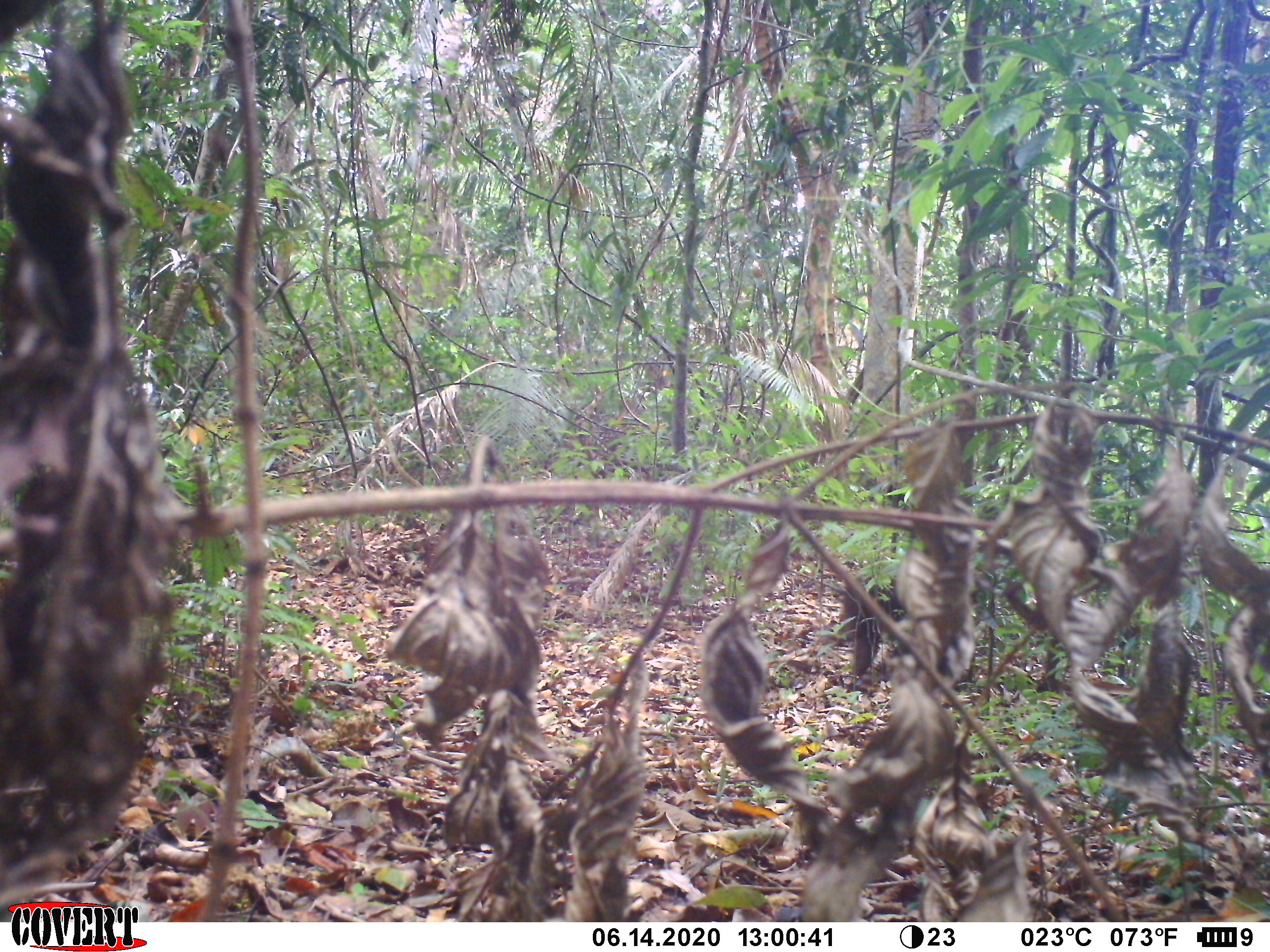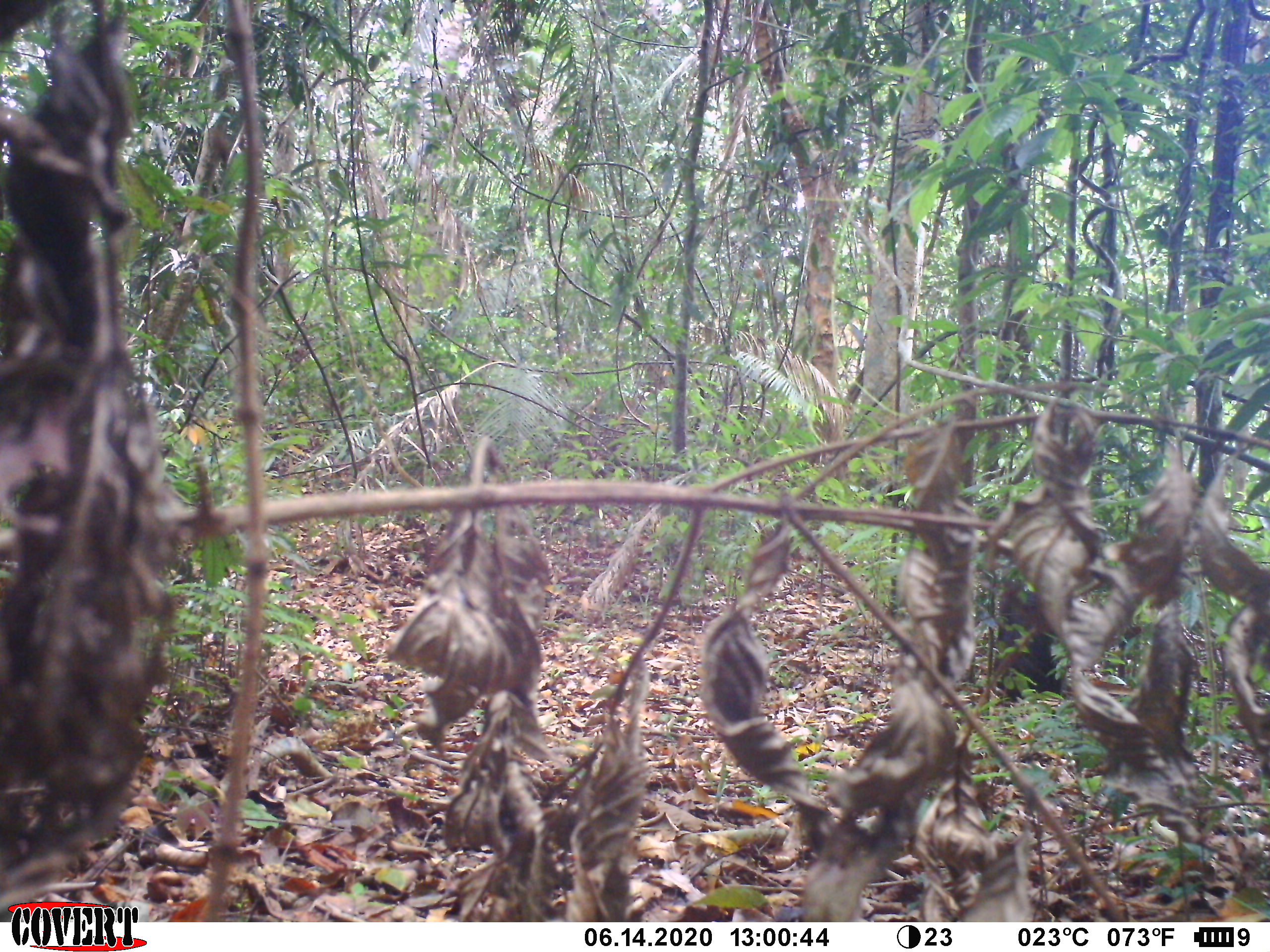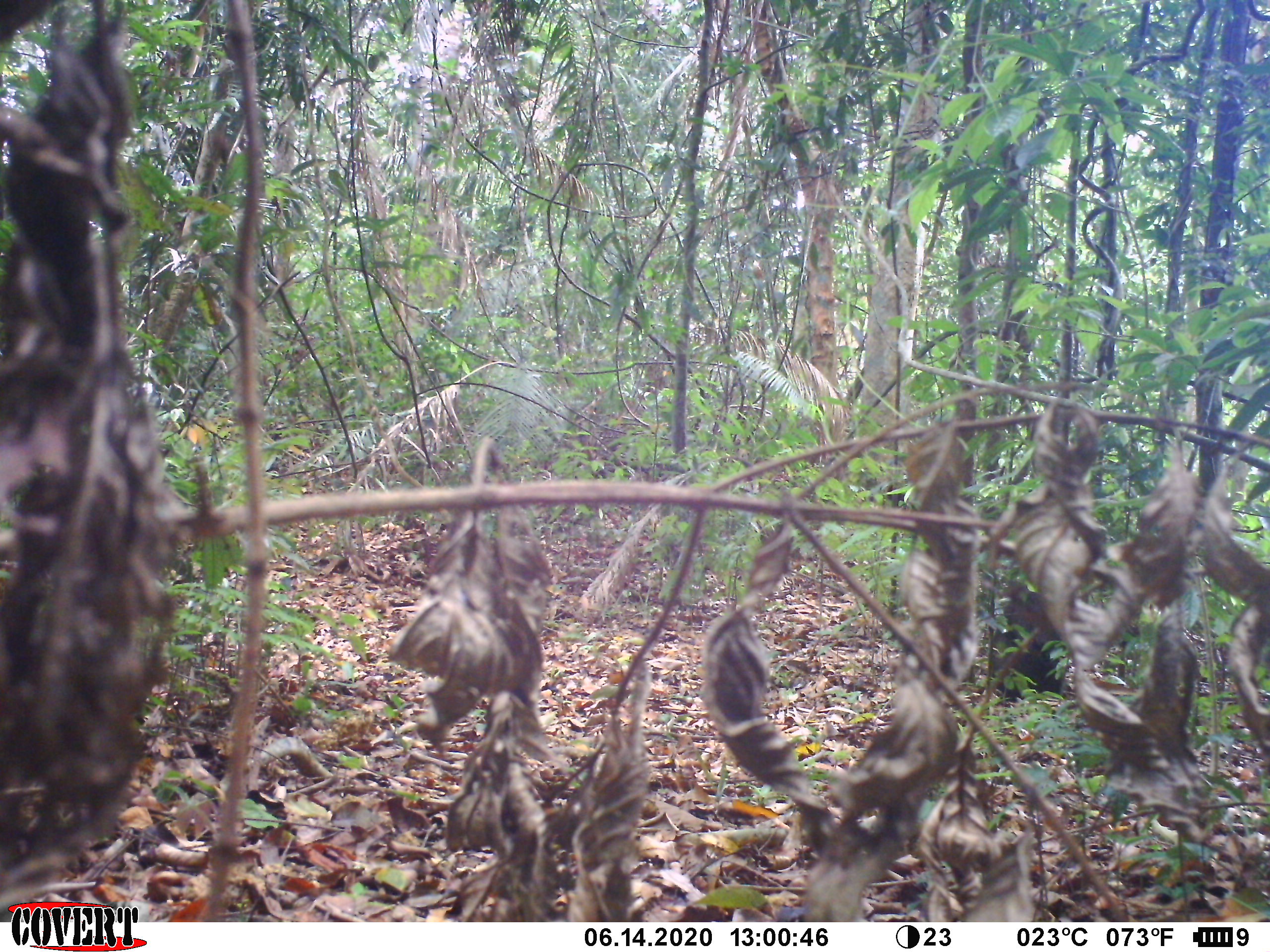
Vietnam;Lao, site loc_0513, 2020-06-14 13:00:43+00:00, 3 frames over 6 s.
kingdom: Animalia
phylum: Chordata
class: Mammalia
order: Primates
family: Cercopithecidae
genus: Macaca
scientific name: Macaca arctoides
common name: stump-tailed macaque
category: stump tailed macaque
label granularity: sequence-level